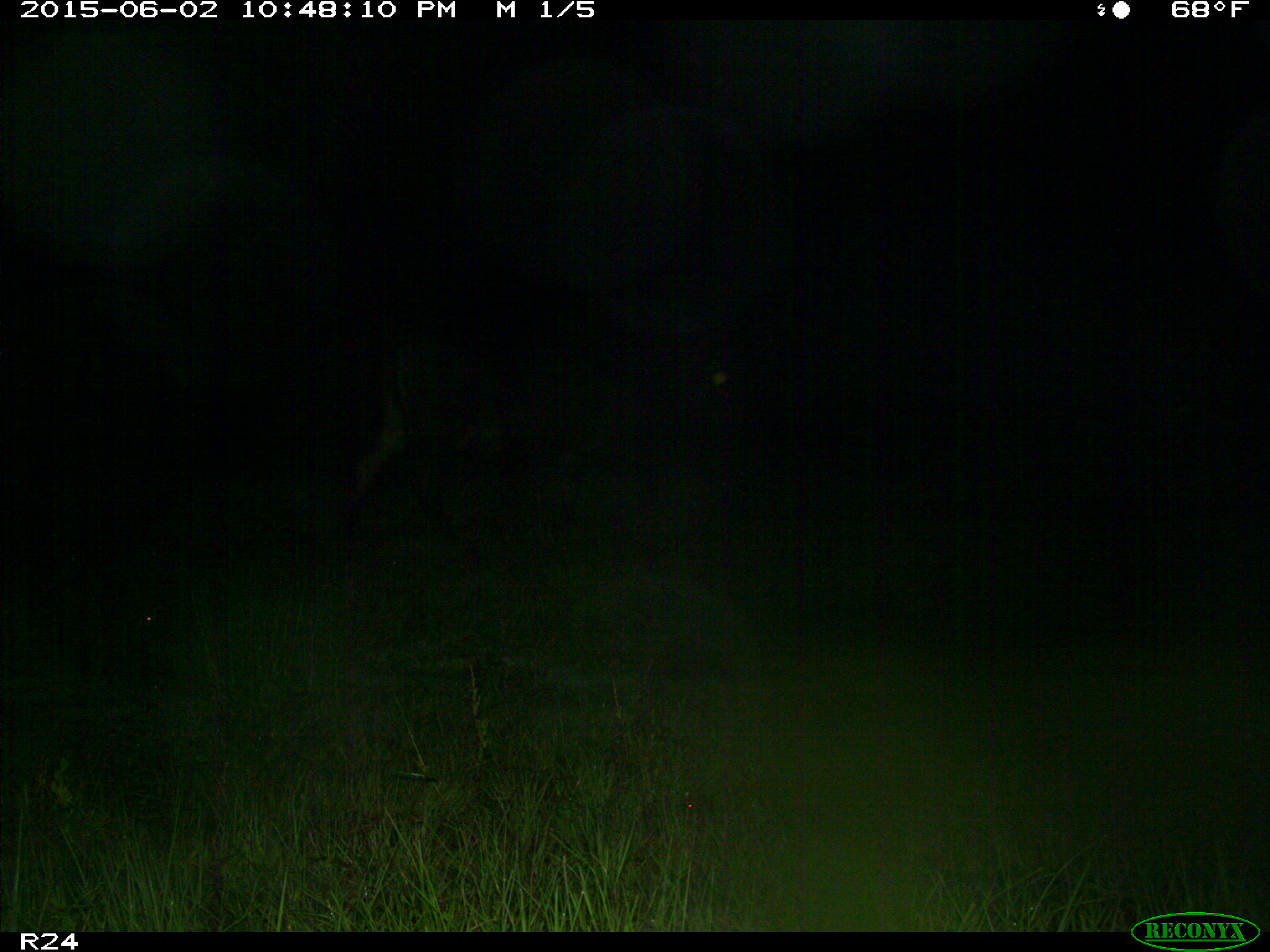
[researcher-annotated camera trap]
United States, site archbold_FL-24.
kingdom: Animalia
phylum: Chordata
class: Mammalia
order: Artiodactyla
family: Bovidae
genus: Bos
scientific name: Bos taurus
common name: domestic cow